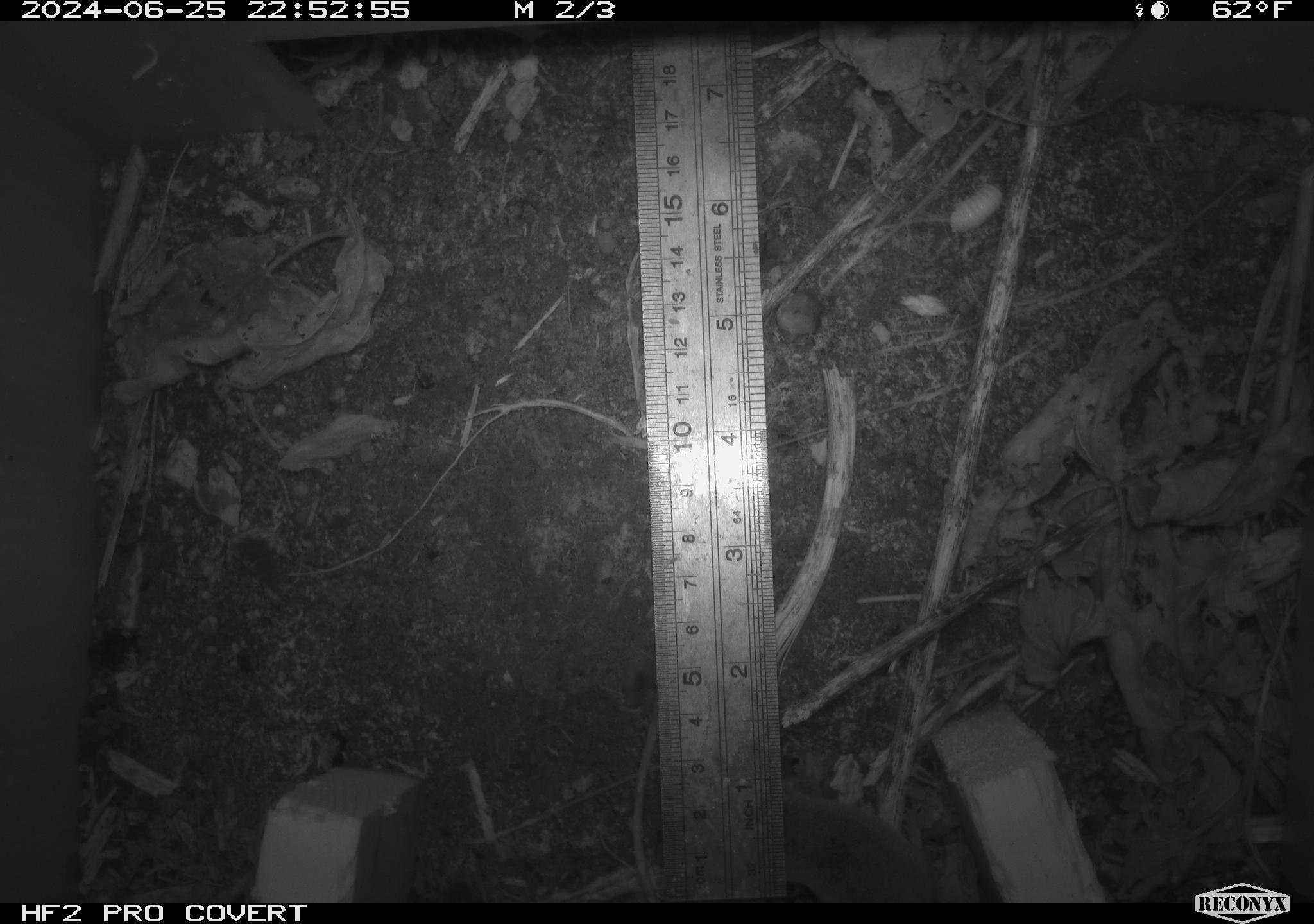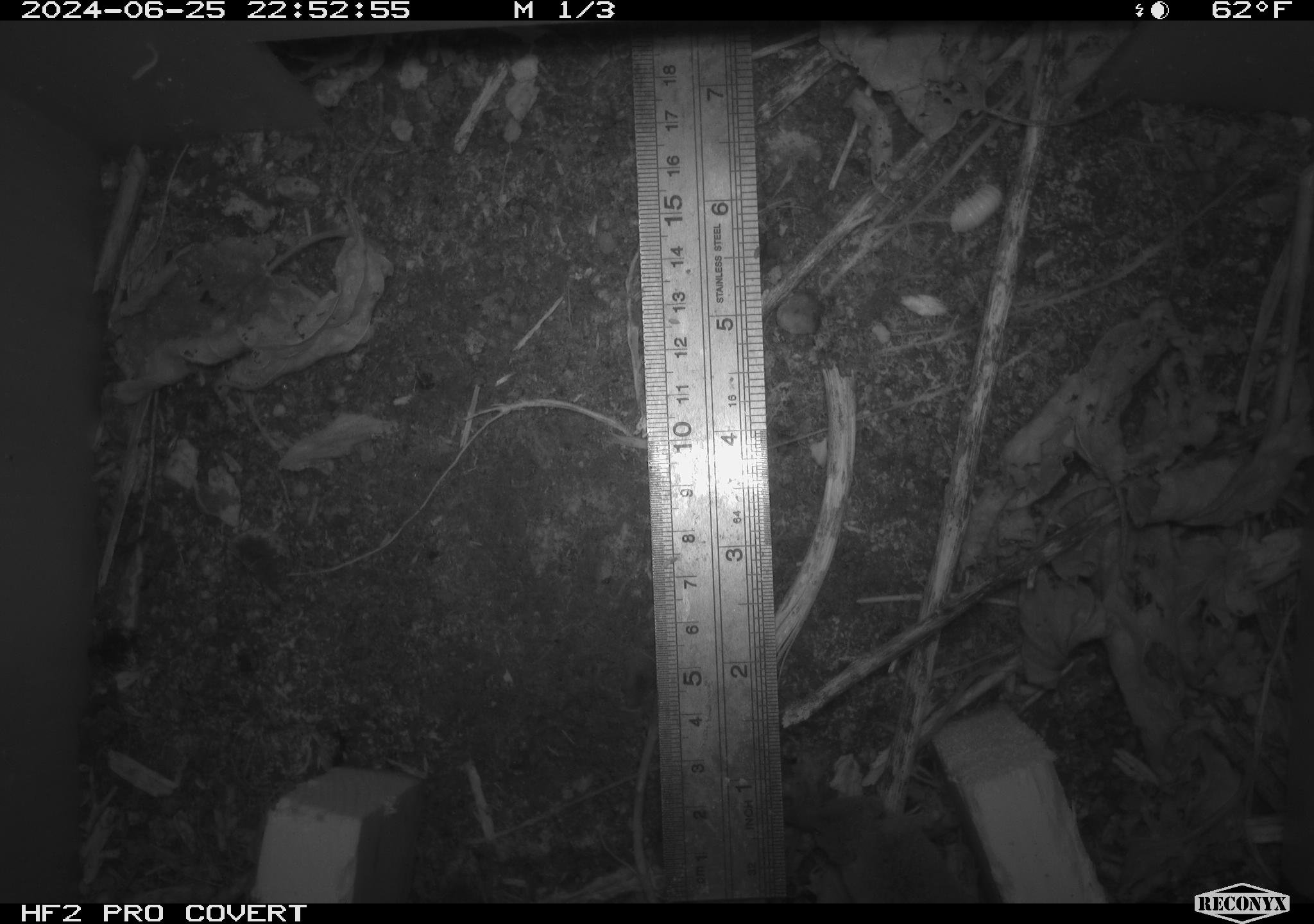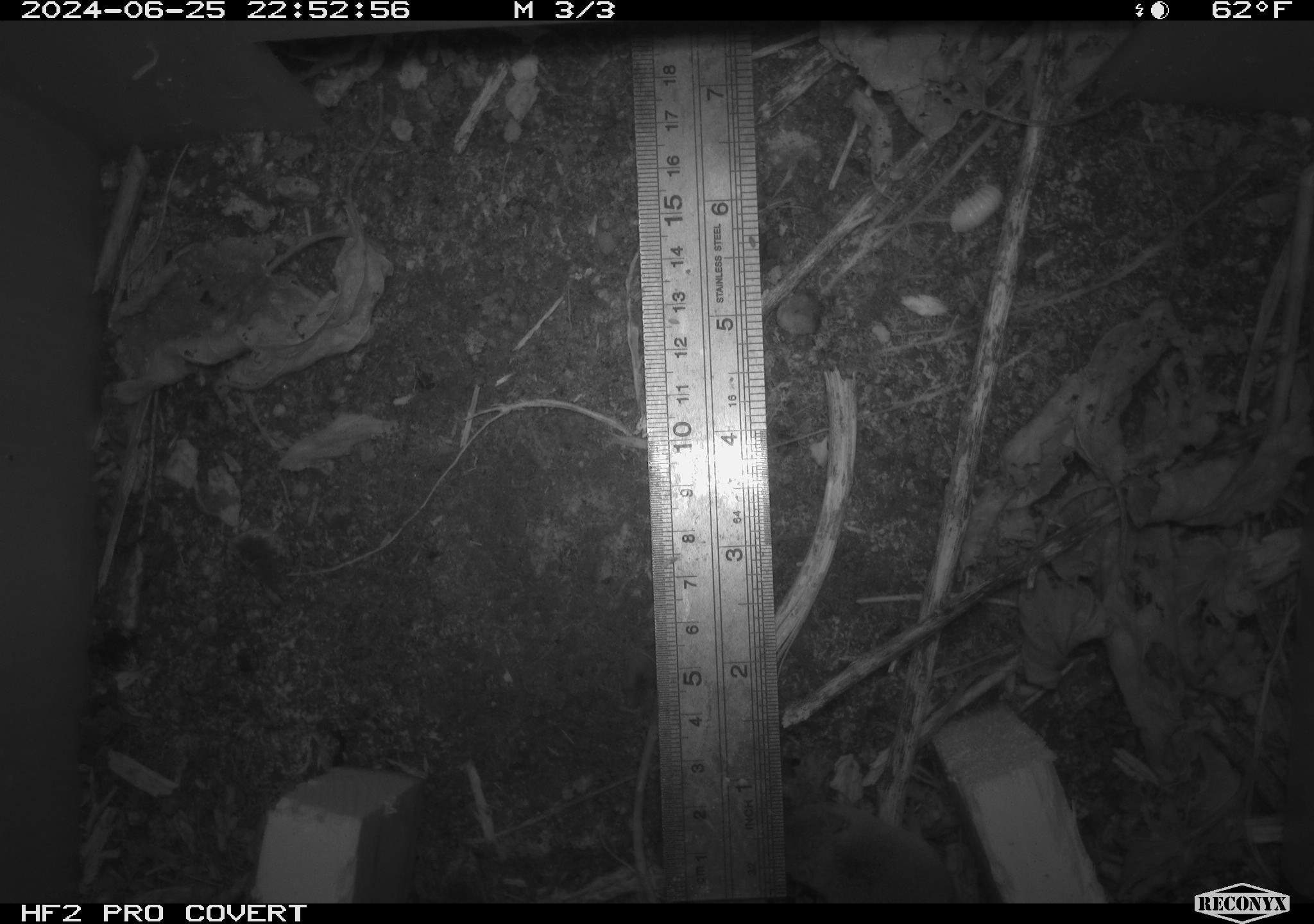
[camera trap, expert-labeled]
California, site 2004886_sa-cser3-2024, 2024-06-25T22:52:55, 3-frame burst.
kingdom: Animalia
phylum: Chordata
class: Mammalia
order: Eulipotyphla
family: Soricidae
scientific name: Soricidae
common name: shrews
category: soricidae family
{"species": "soricidae family (shrews) (Soricidae)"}